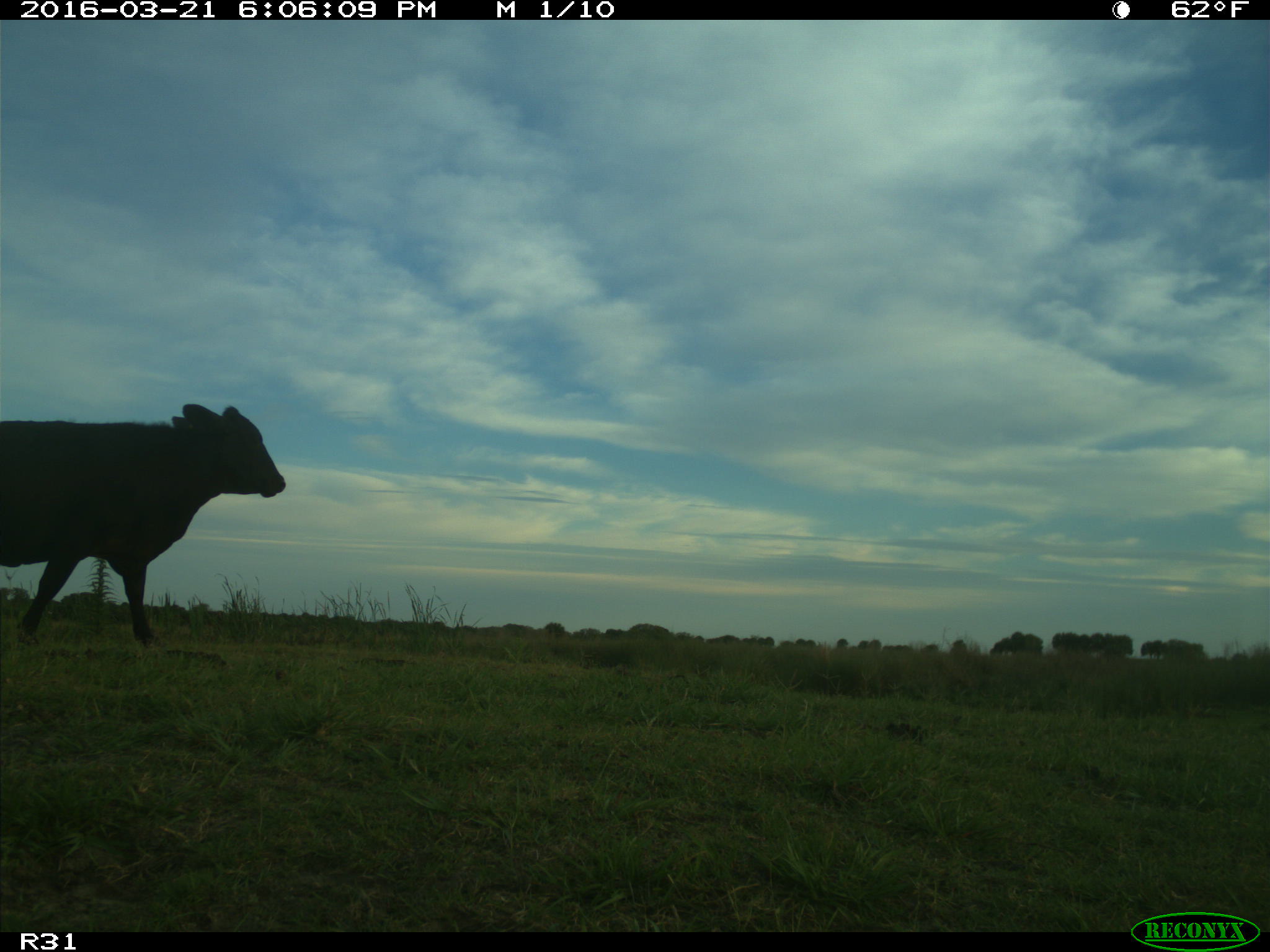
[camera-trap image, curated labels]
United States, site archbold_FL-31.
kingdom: Animalia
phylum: Chordata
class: Mammalia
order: Artiodactyla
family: Bovidae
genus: Bos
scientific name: Bos taurus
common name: domestic cow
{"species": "Bos taurus (domestic cow)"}